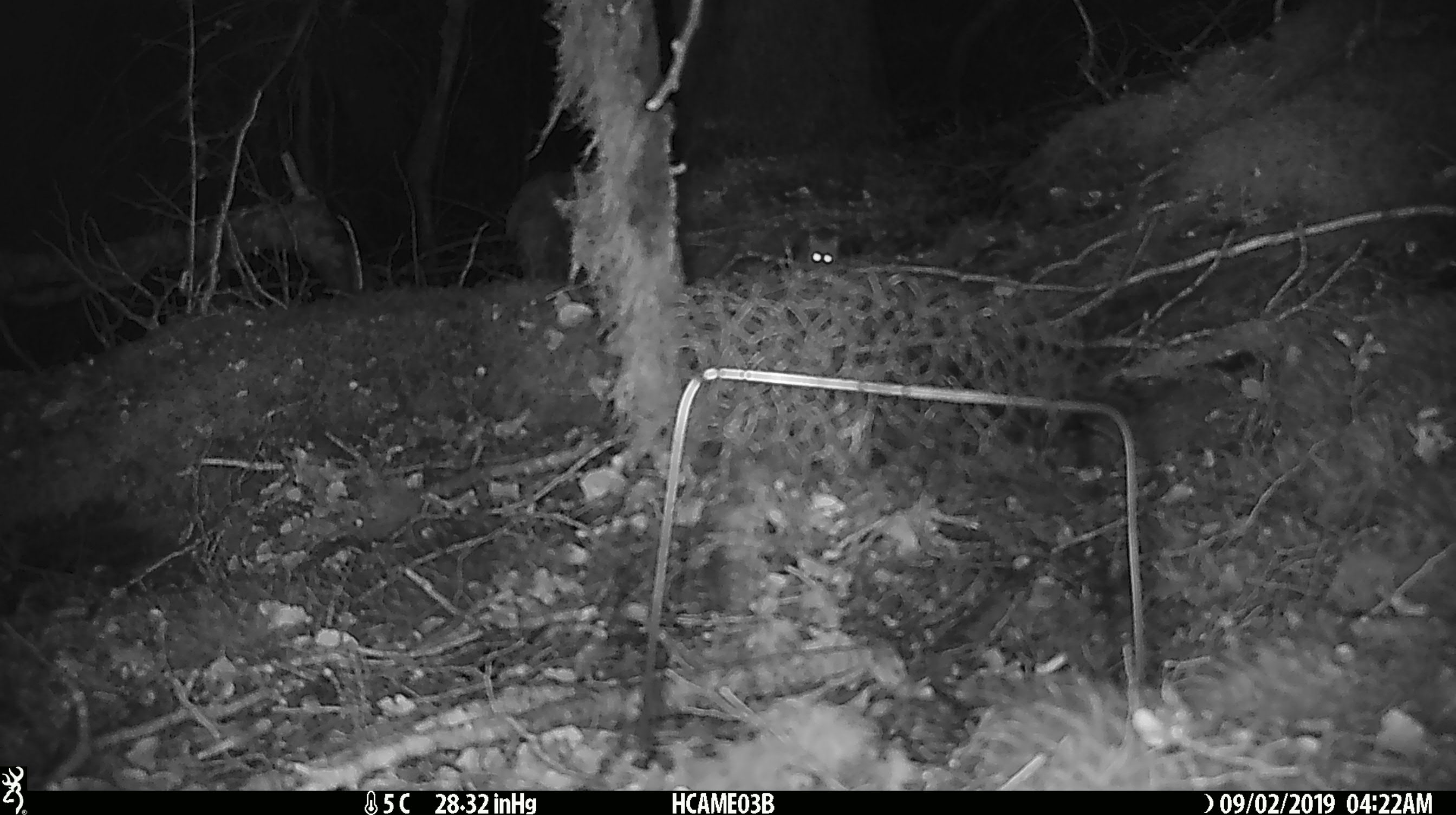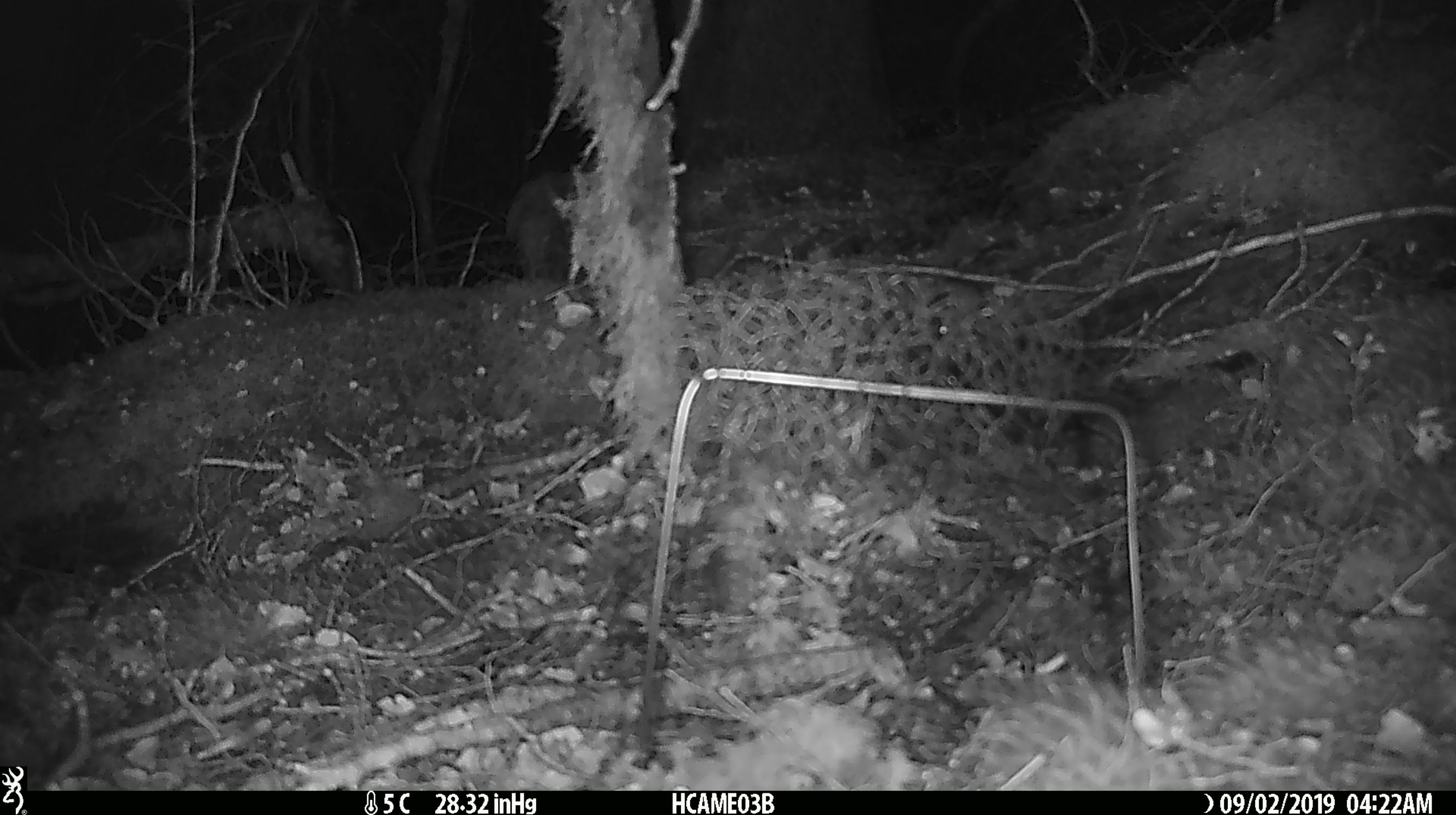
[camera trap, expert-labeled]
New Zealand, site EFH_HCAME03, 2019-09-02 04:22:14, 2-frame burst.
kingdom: Animalia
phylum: Chordata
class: Mammalia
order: Rodentia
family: Muridae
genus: Mus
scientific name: Mus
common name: mouse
Mouse (Mus).